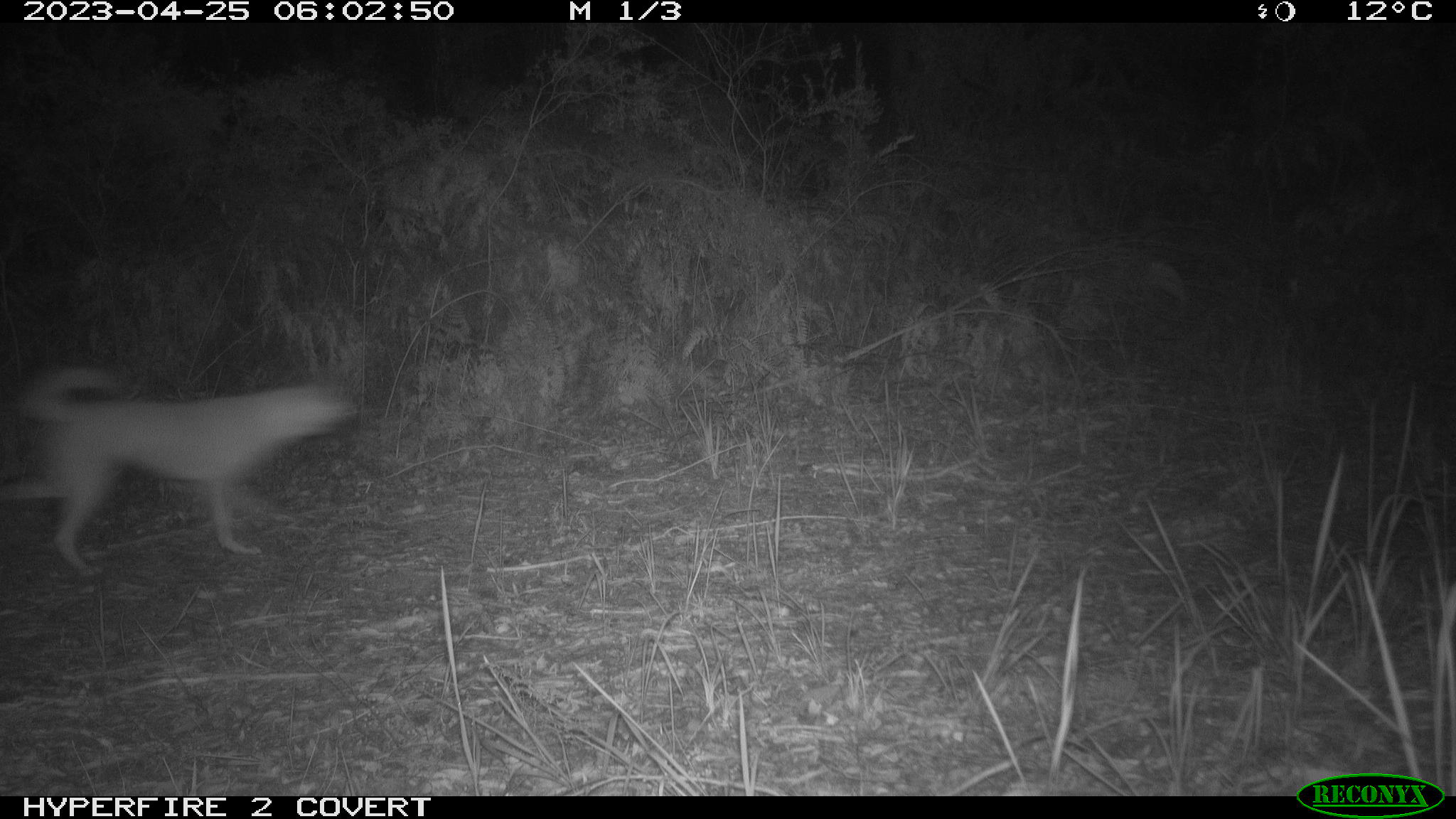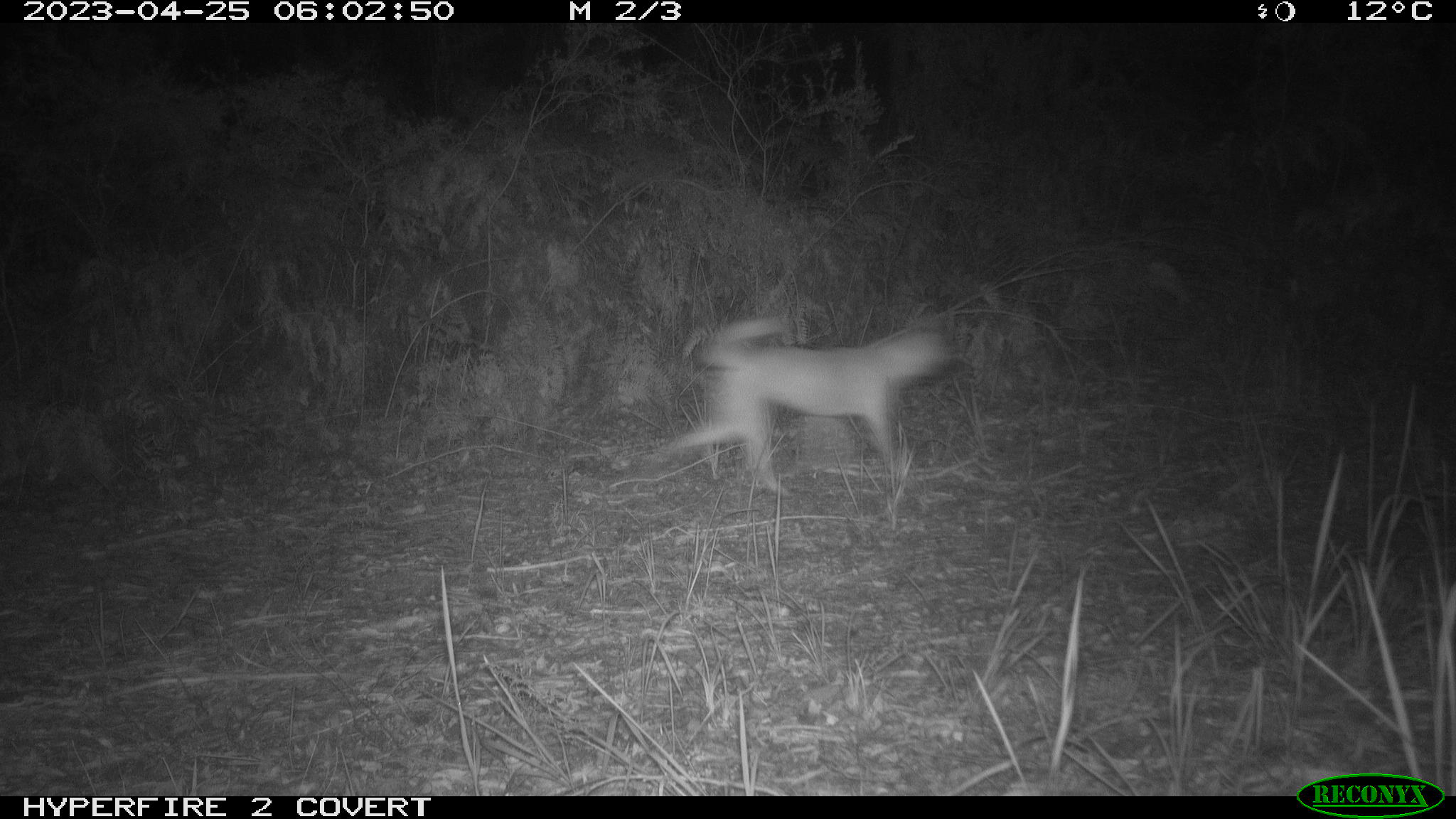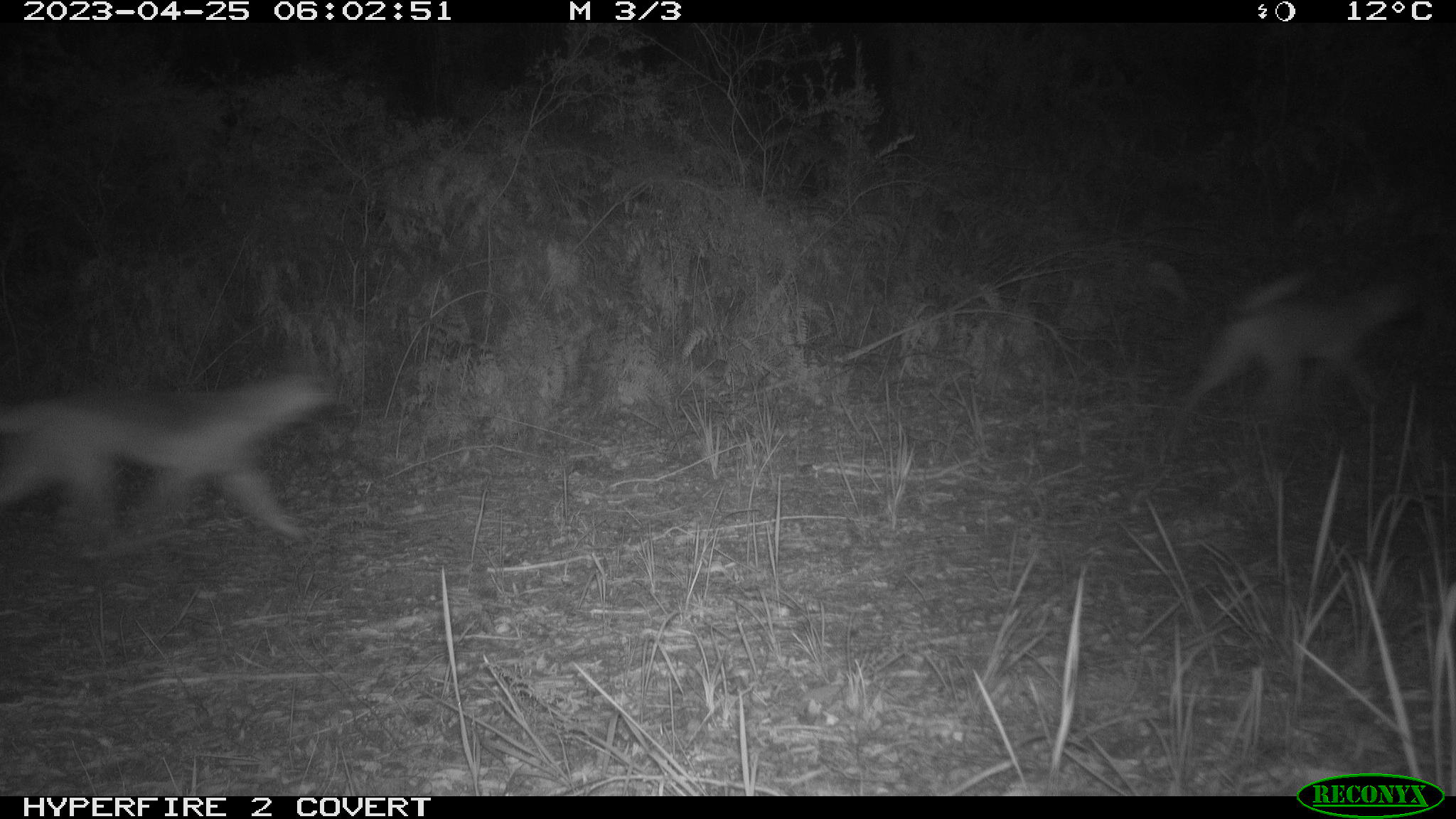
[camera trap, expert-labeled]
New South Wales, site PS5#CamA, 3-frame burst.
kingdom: Animalia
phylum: Chordata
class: Mammalia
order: Carnivora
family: Canidae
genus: Canis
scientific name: Canis familiaris dingo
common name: dingo